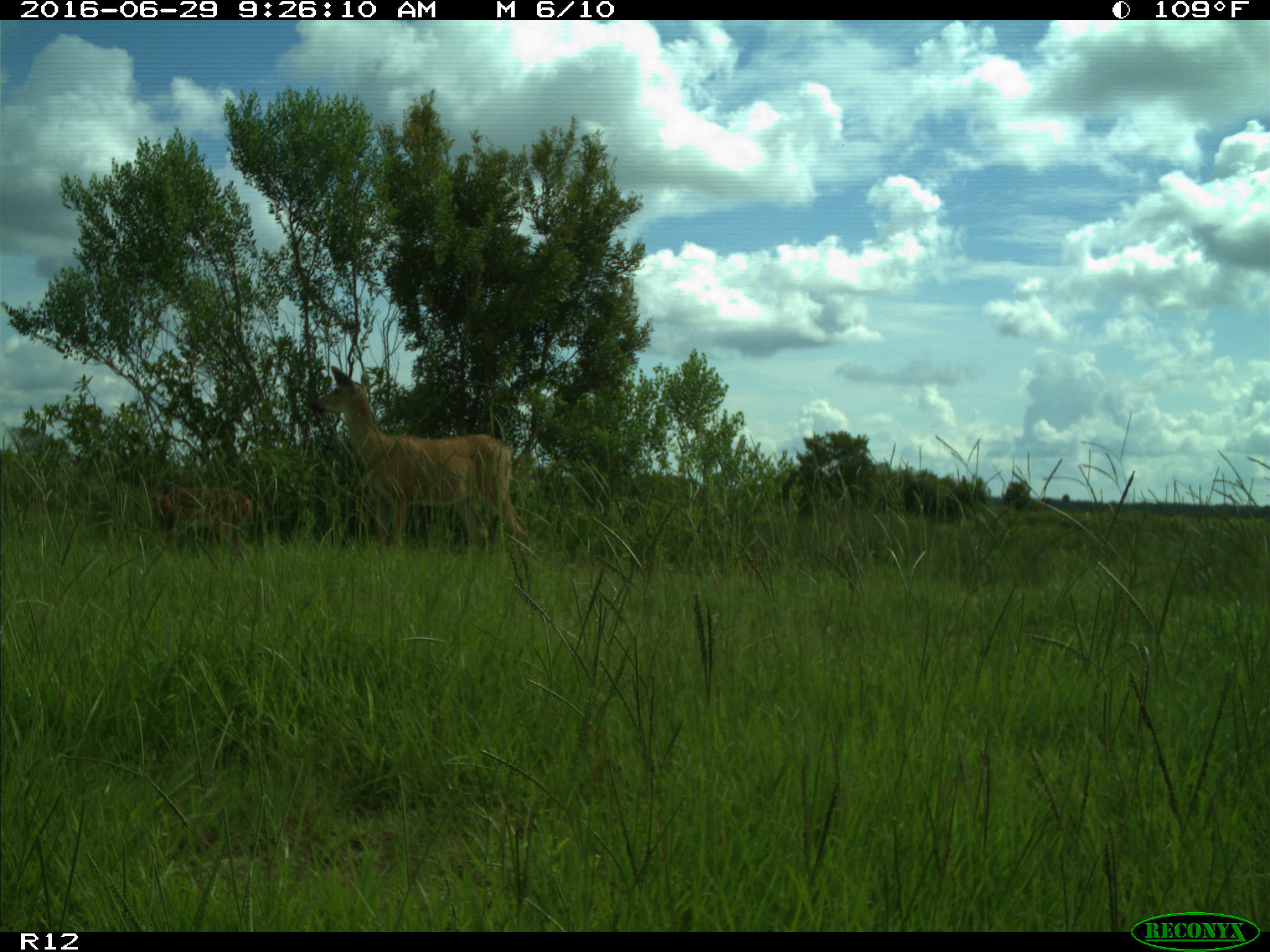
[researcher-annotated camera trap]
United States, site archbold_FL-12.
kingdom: Animalia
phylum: Chordata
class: Mammalia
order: Artiodactyla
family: Cervidae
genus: Odocoileus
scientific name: Odocoileus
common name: deer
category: unidentified deer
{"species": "unidentified deer (deer) (Odocoileus)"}